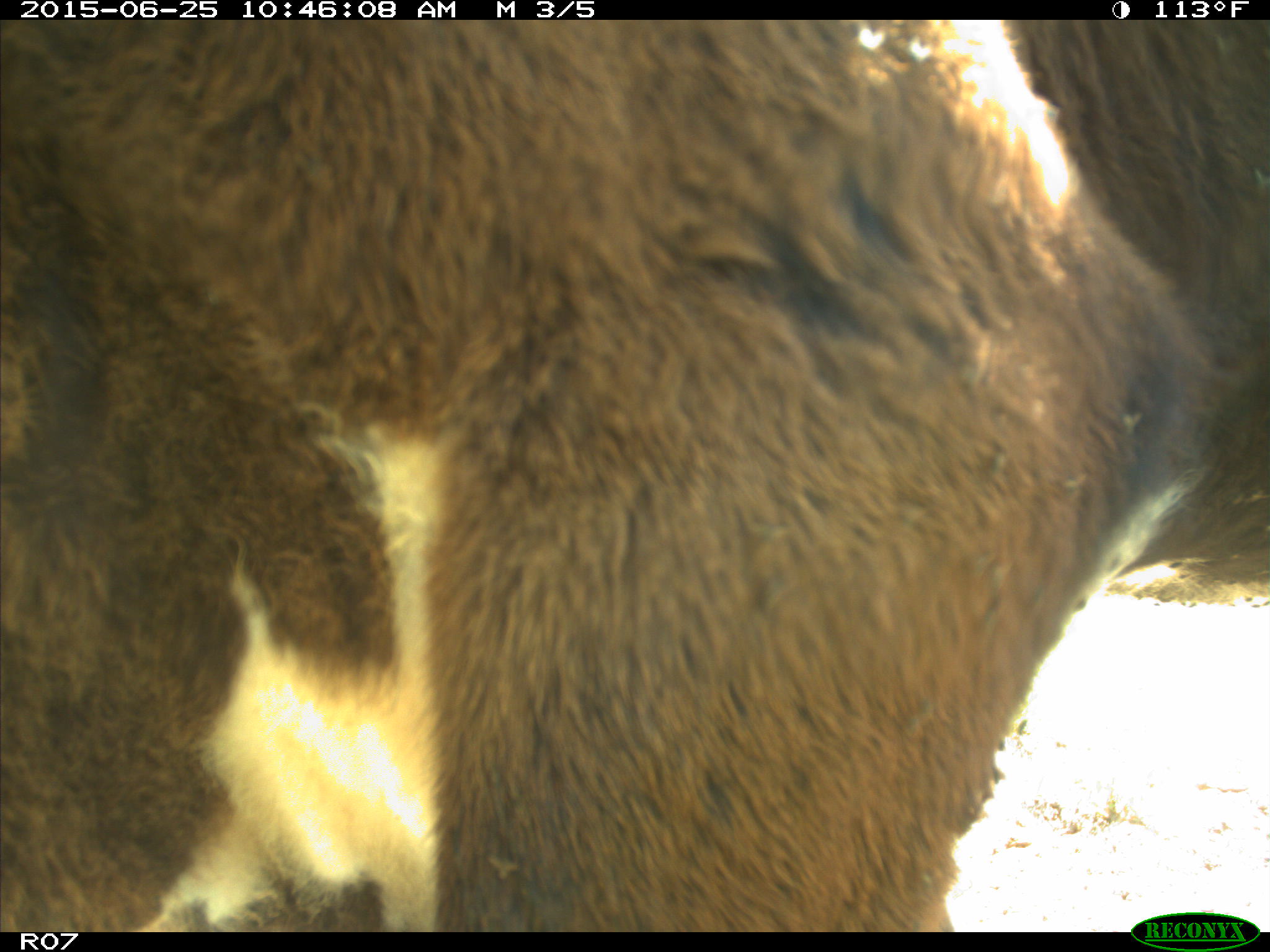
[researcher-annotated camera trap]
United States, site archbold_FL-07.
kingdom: Animalia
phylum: Chordata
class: Mammalia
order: Artiodactyla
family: Bovidae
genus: Bos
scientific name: Bos taurus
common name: domestic cow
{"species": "Bos taurus (domestic cow)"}